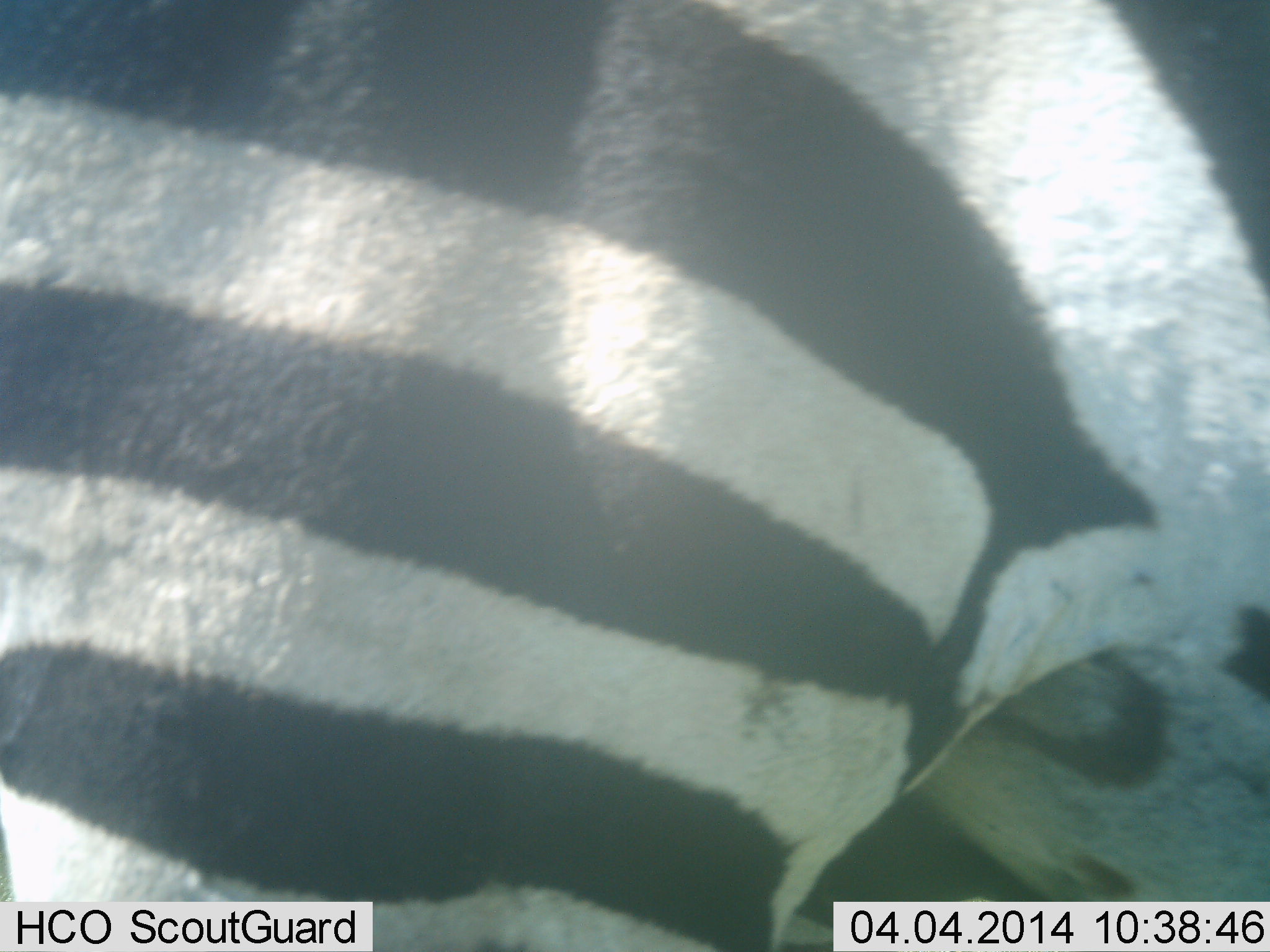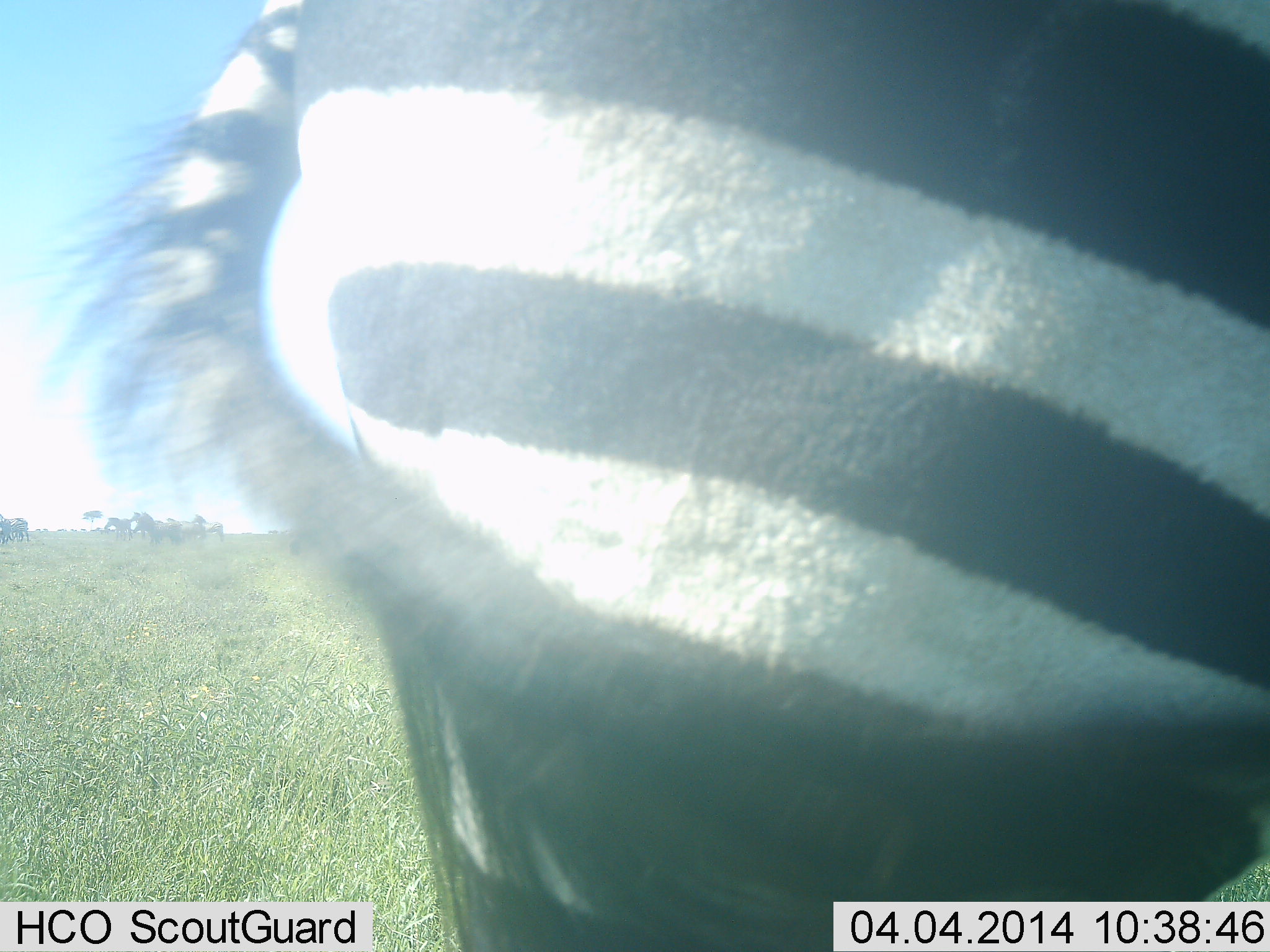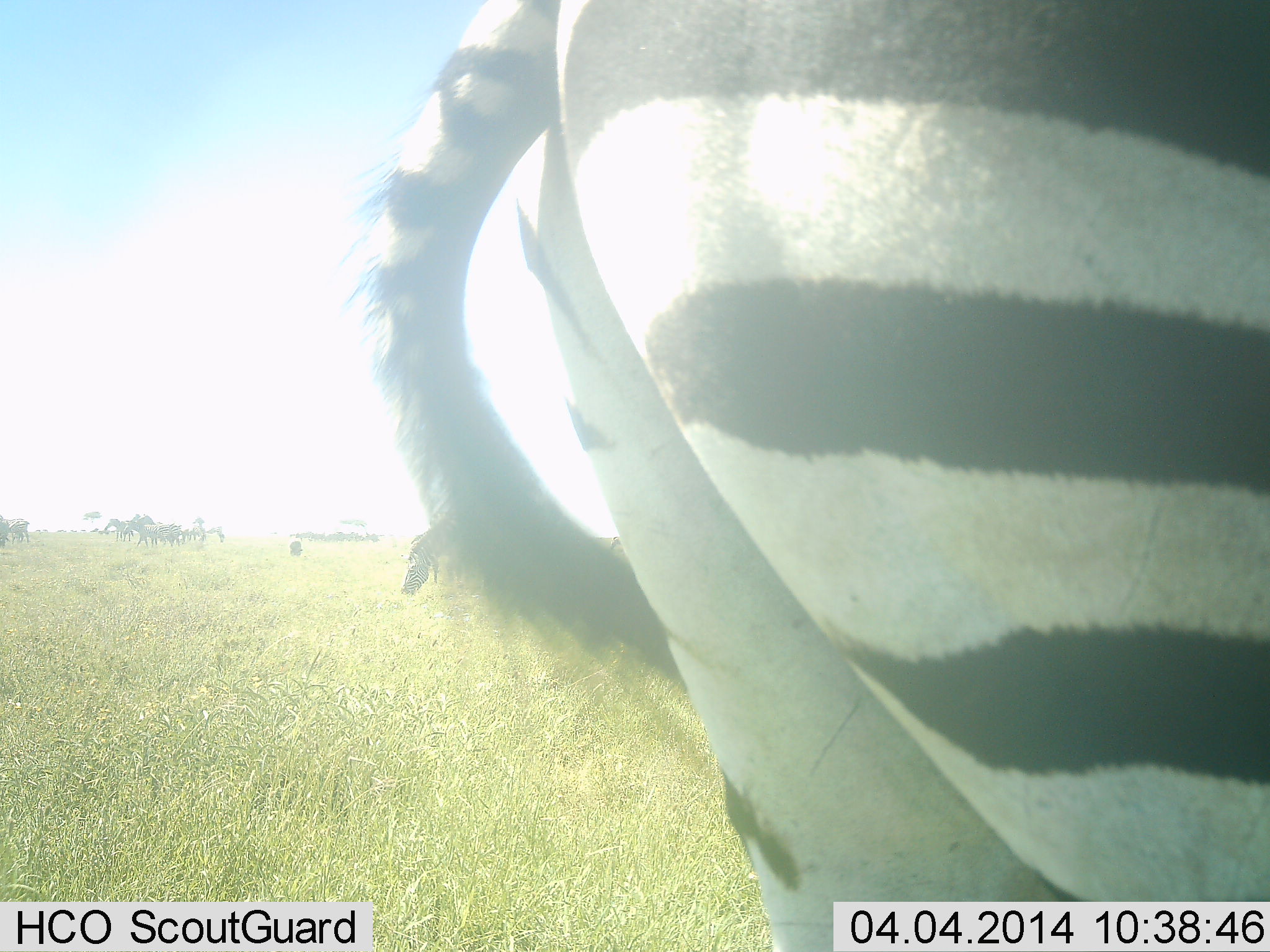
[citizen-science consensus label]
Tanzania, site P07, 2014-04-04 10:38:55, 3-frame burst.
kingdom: Animalia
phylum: Chordata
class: Mammalia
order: Perissodactyla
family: Equidae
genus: Equus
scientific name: Equus quagga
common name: plains zebra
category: zebra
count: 1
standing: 20%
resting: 0%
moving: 80%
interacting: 0%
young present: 0%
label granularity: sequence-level